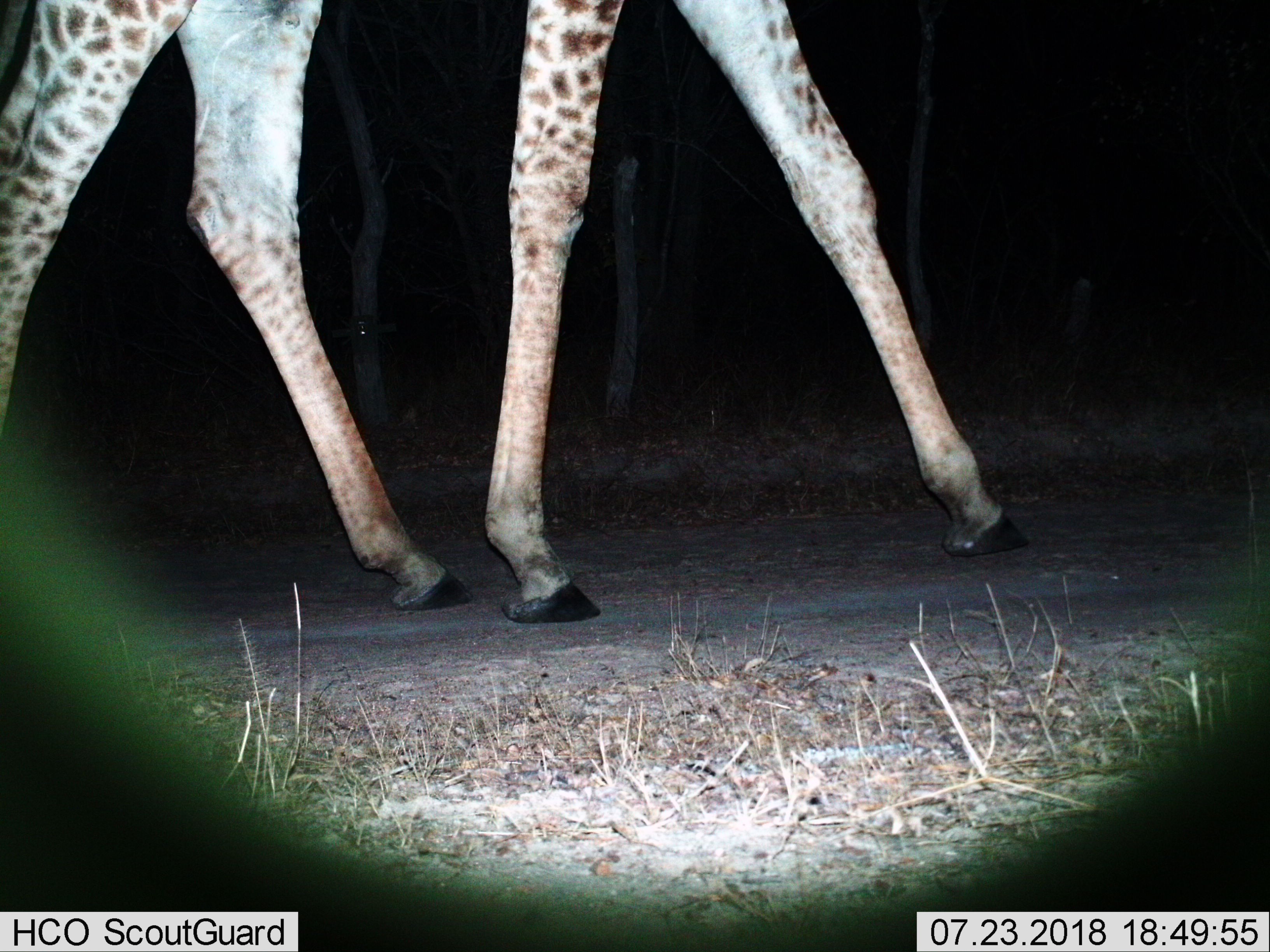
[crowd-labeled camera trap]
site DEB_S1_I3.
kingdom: Animalia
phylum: Chordata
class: Mammalia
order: Artiodactyla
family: Giraffidae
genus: Giraffa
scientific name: Giraffa camelopardalis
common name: giraffe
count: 1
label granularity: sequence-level